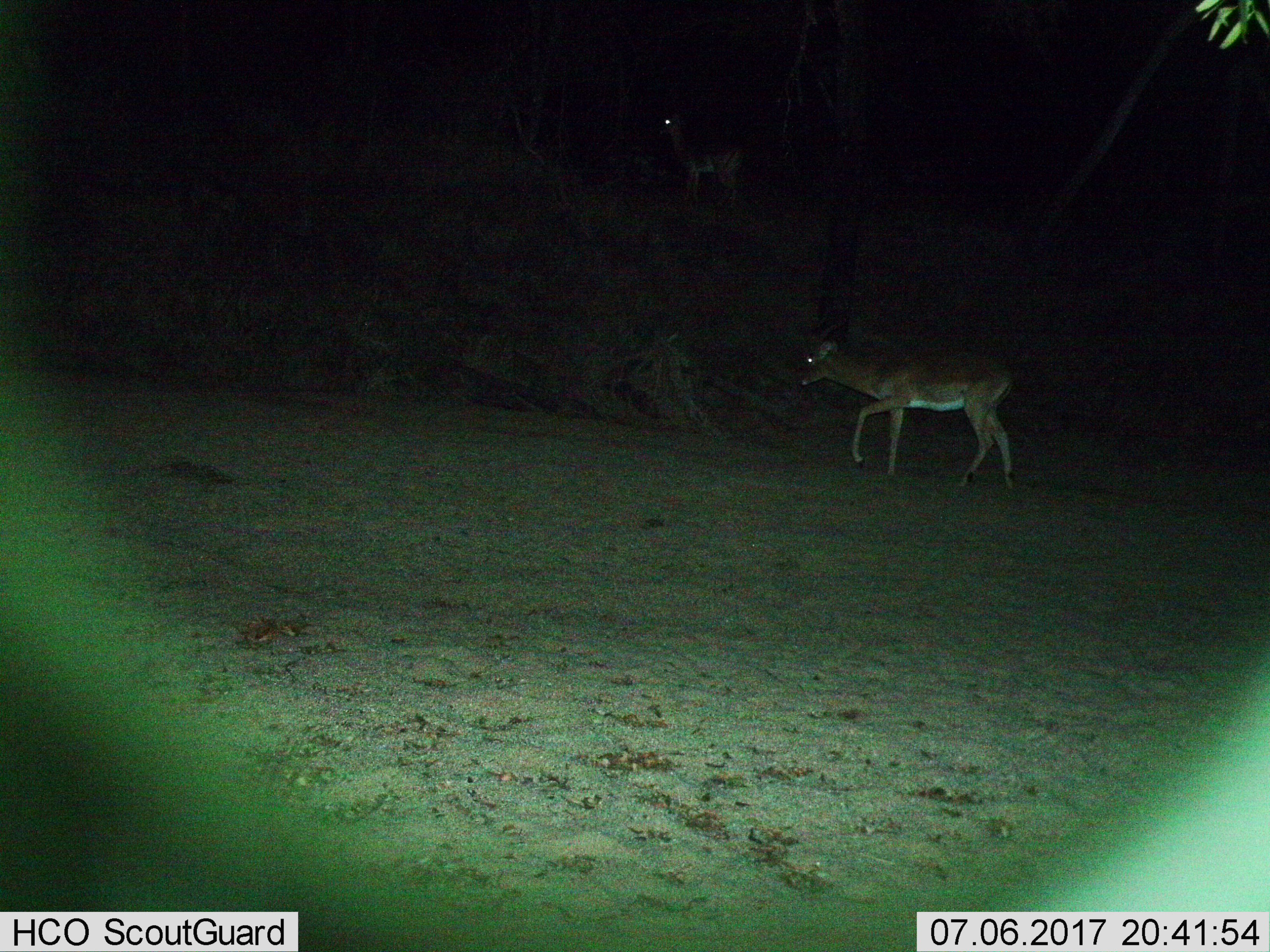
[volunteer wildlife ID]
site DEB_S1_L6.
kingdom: Animalia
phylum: Chordata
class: Mammalia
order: Artiodactyla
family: Bovidae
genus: Aepyceros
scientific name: Aepyceros melampus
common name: impala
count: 1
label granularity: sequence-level